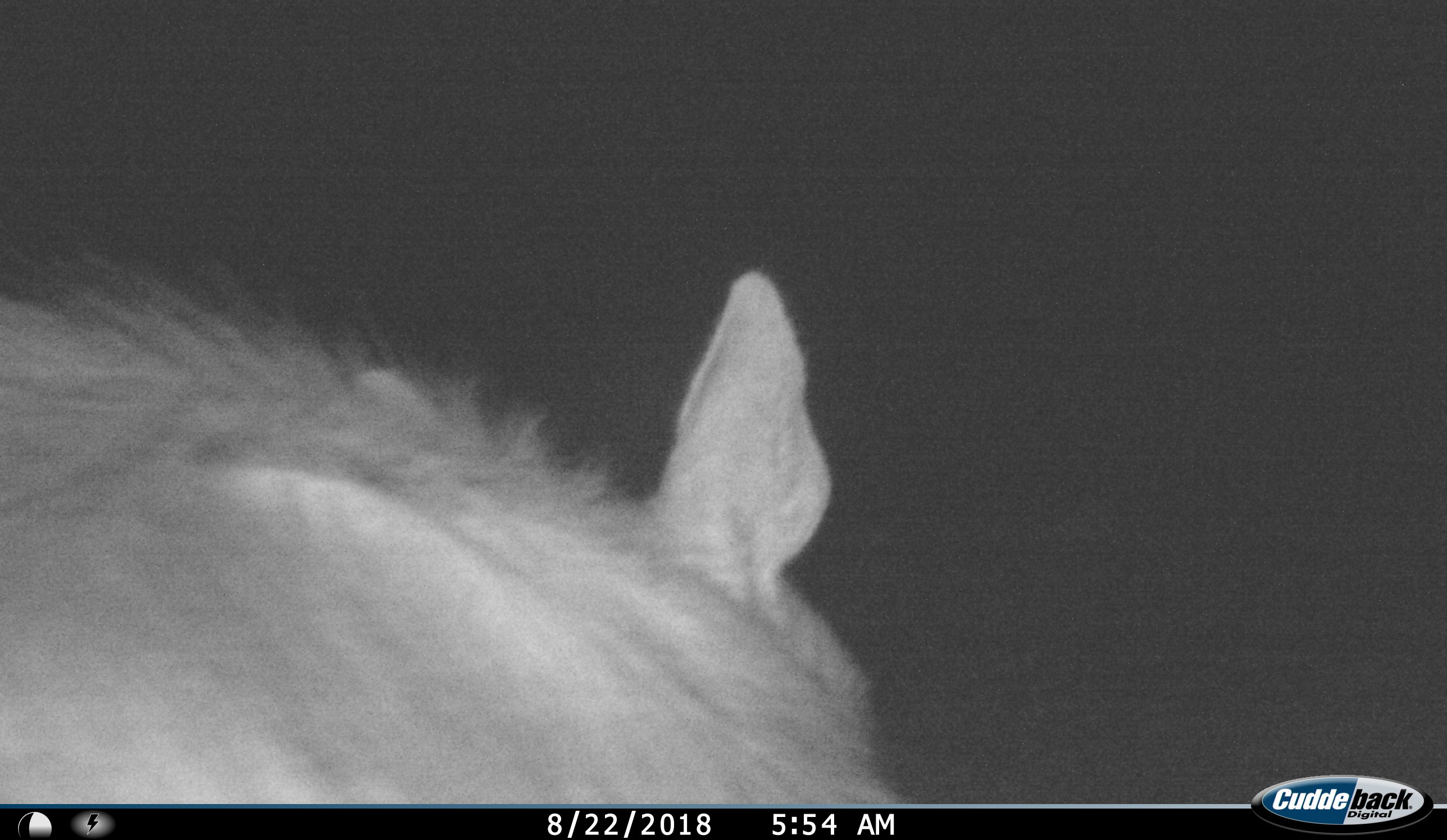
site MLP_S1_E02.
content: unidentified animal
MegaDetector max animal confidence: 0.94